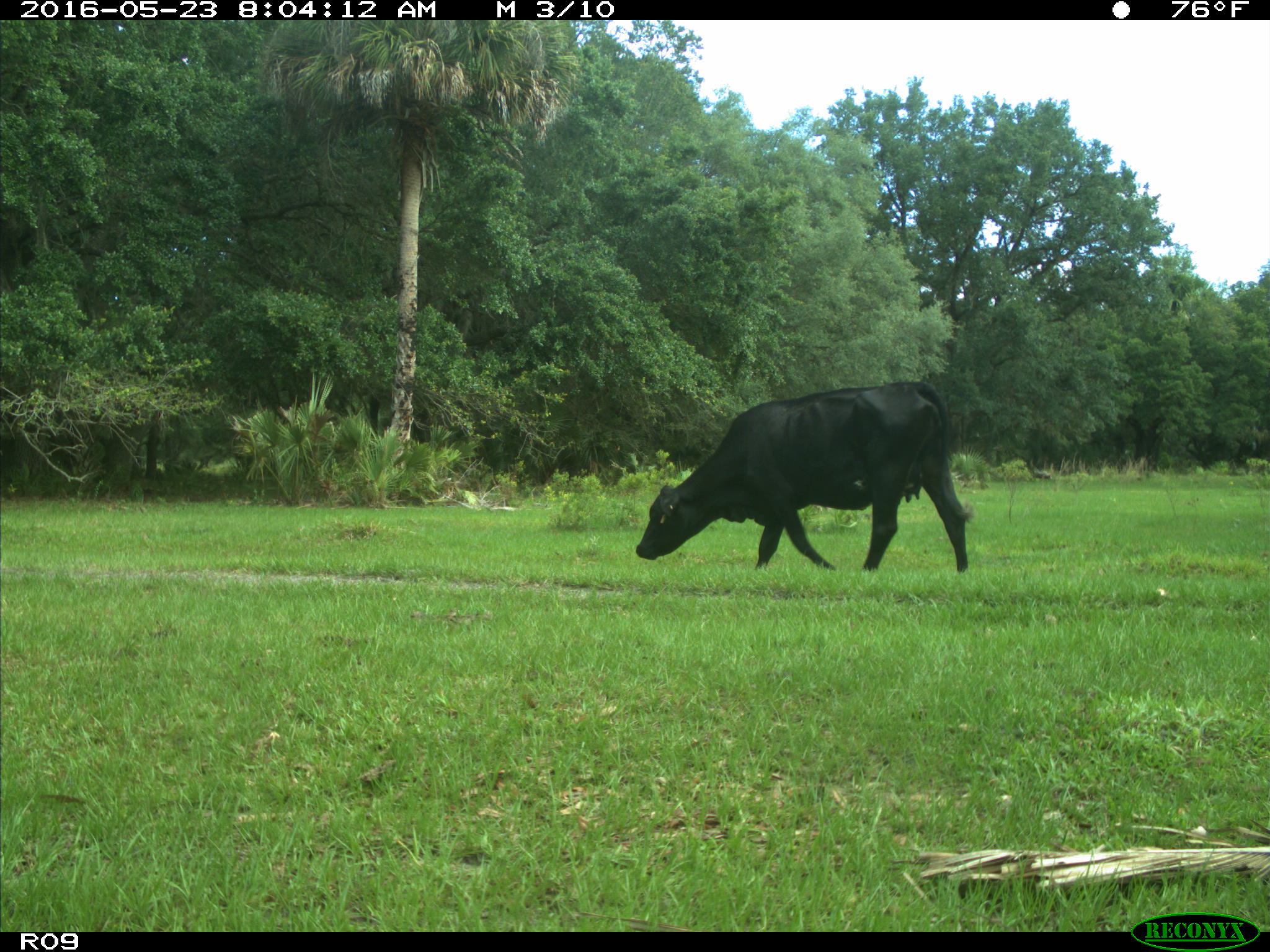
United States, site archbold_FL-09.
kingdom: Animalia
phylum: Chordata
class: Mammalia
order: Artiodactyla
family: Bovidae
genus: Bos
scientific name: Bos taurus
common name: domestic cow